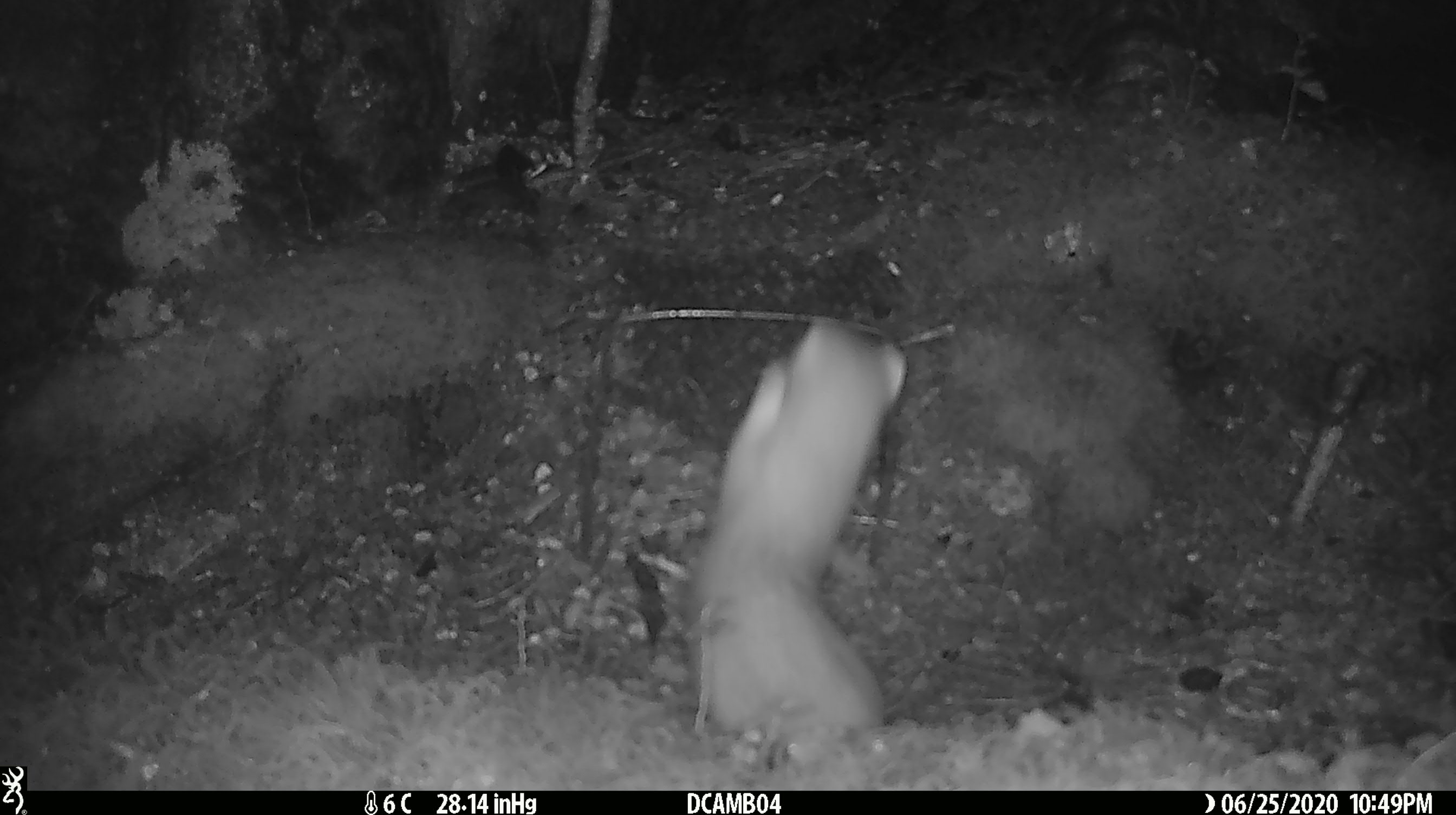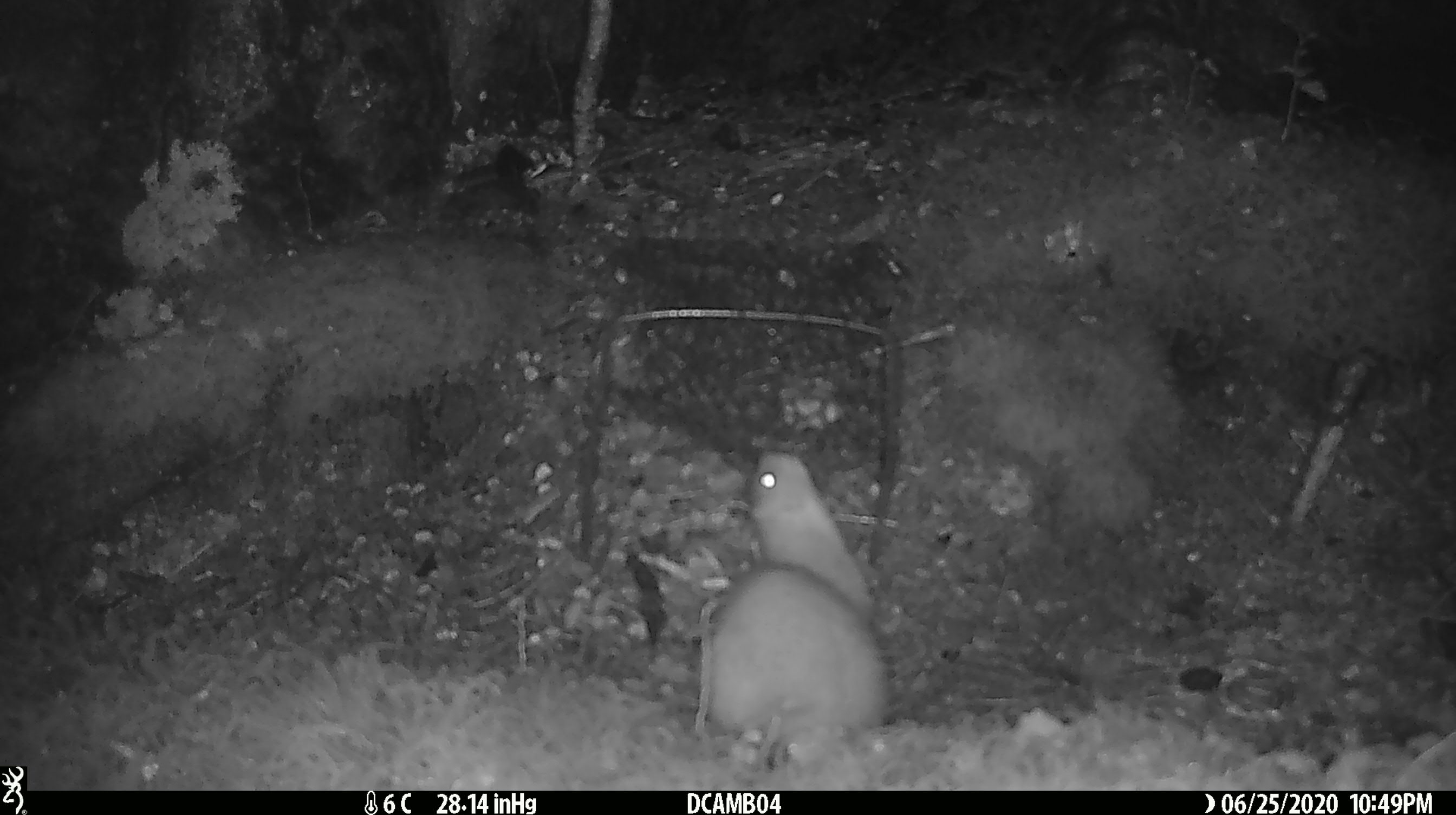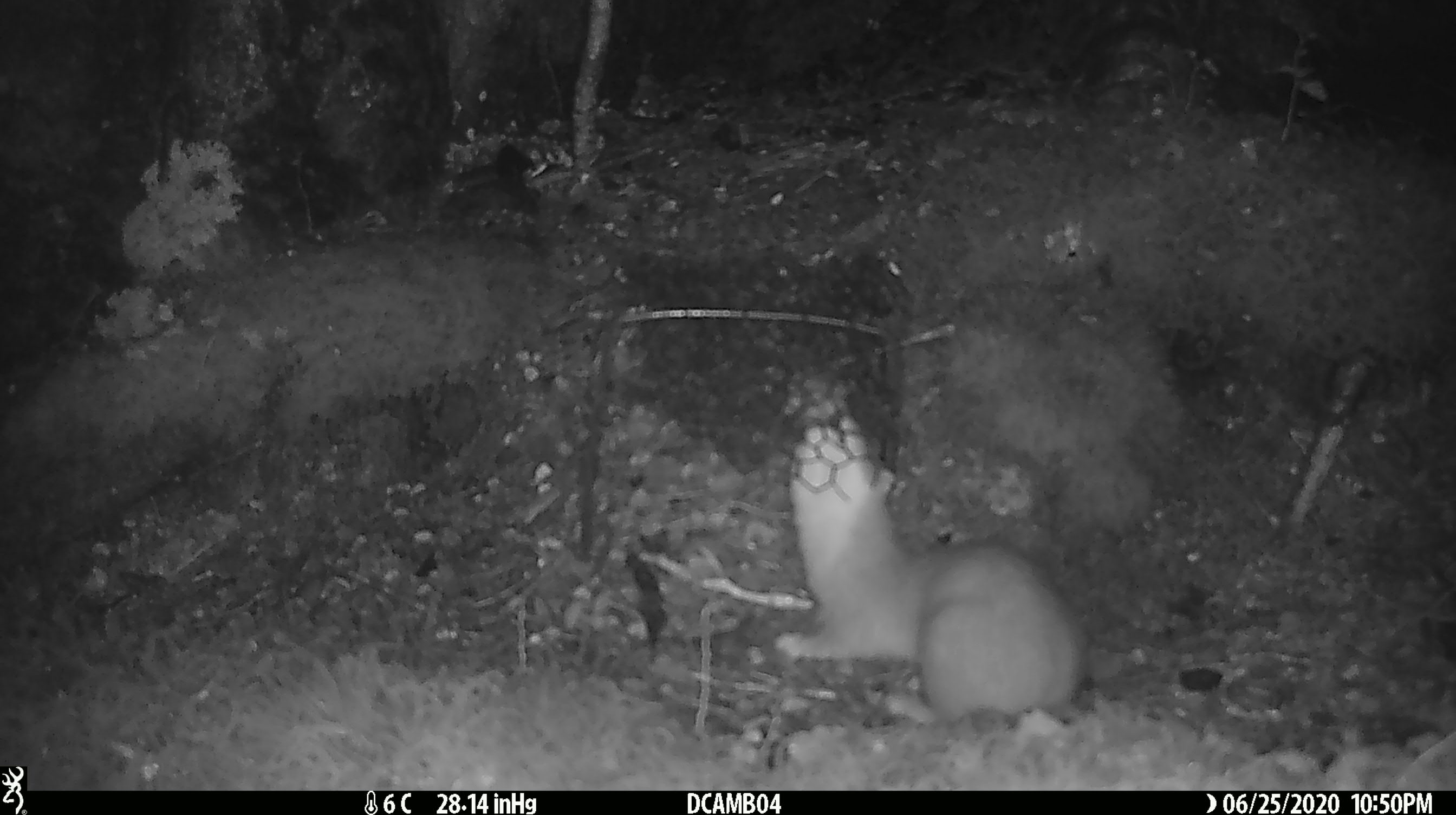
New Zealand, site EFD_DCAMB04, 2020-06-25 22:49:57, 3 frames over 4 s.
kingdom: Animalia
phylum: Chordata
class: Mammalia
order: Carnivora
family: Mustelidae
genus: Mustela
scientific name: Mustela erminea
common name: stoat